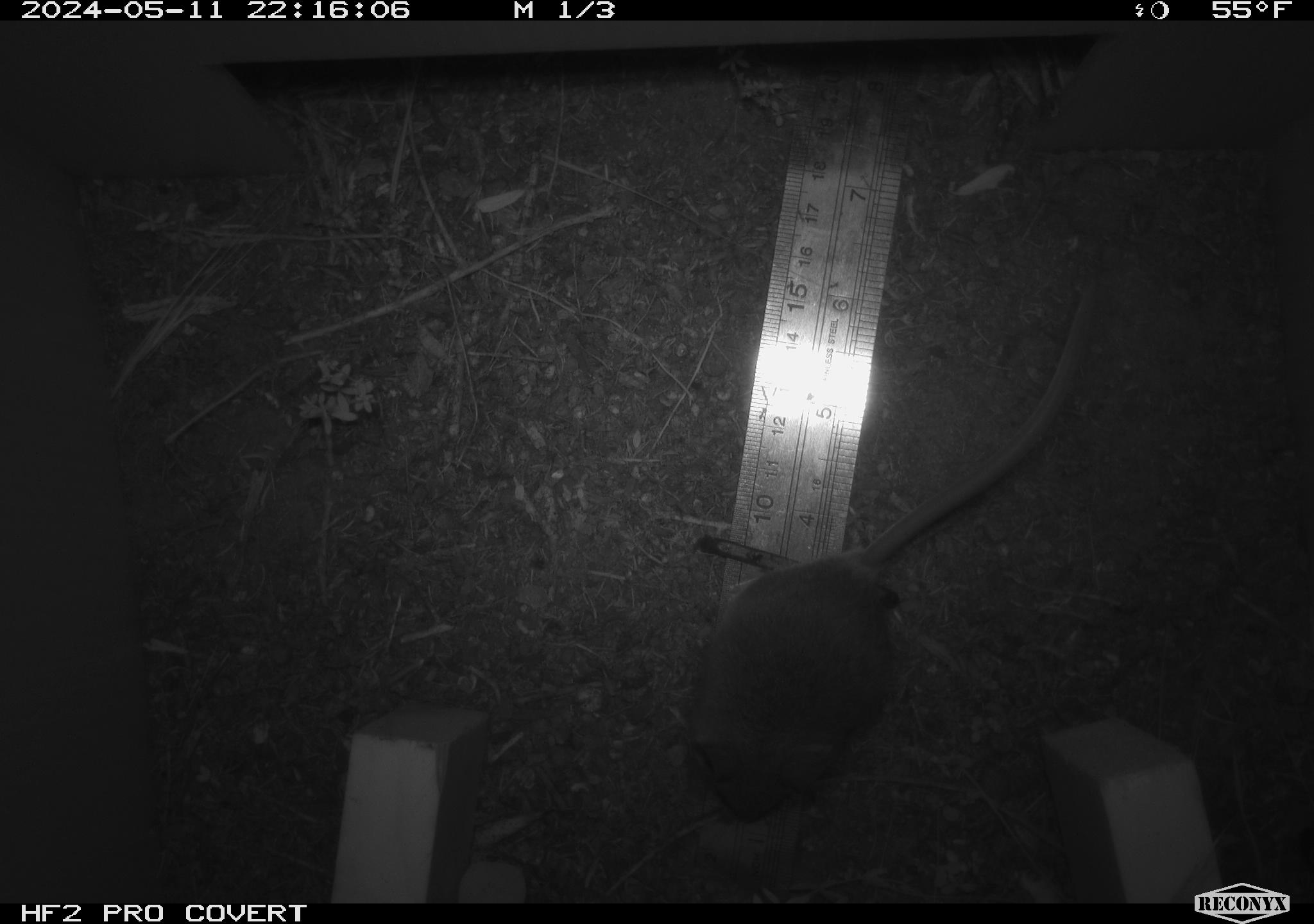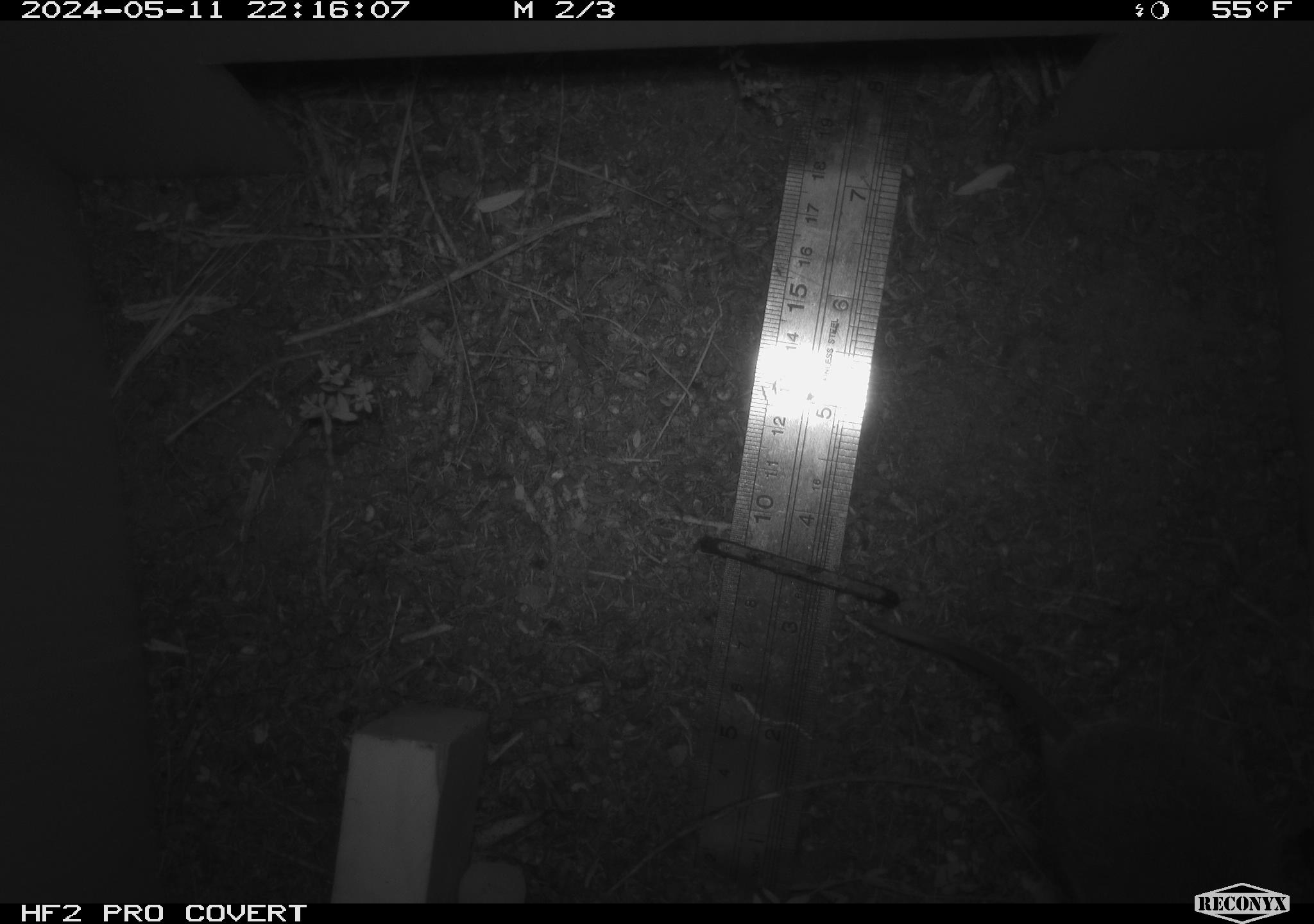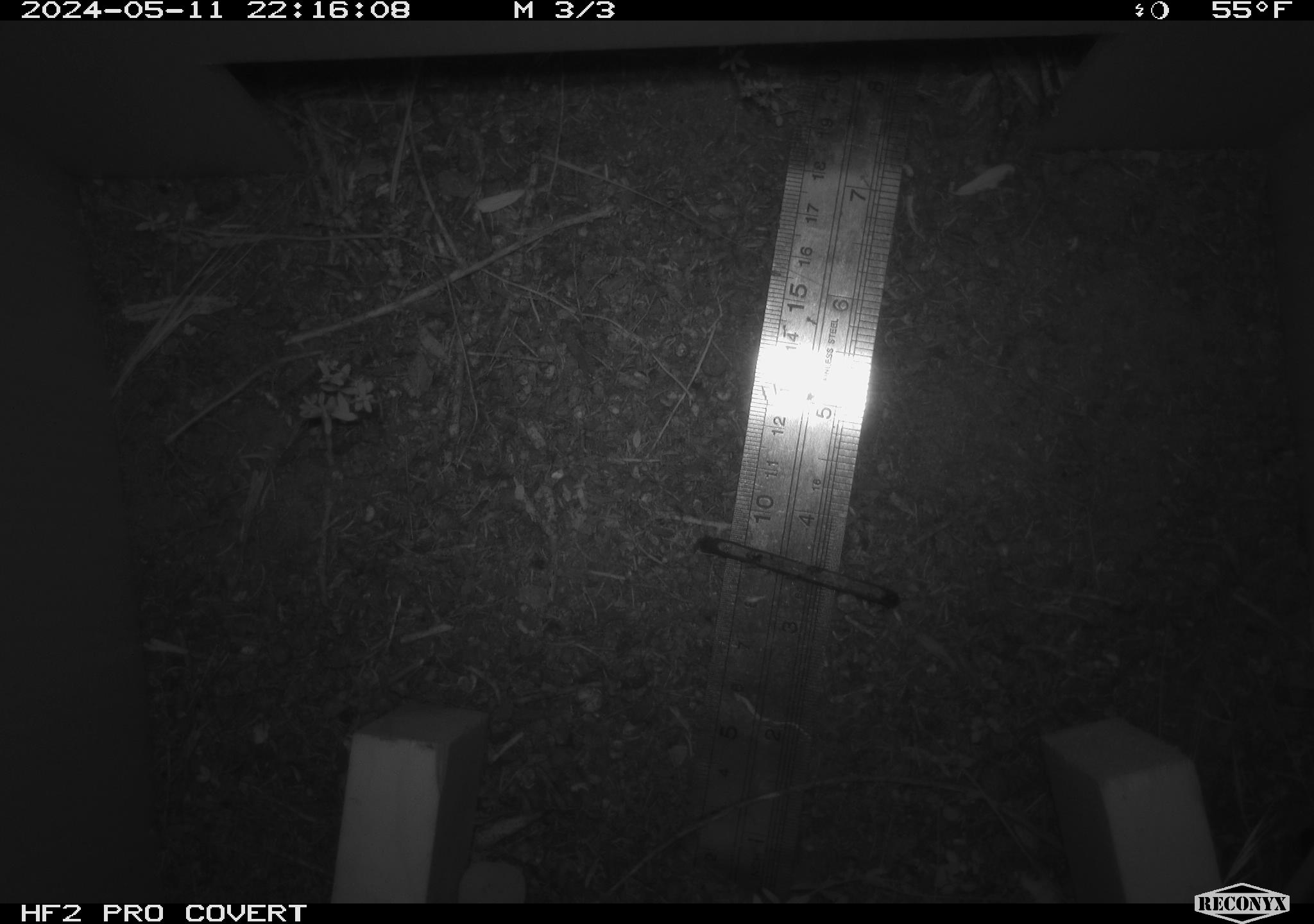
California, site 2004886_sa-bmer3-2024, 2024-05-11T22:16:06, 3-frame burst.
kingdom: Animalia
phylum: Chordata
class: Mammalia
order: Rodentia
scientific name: Rodentia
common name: mouse species